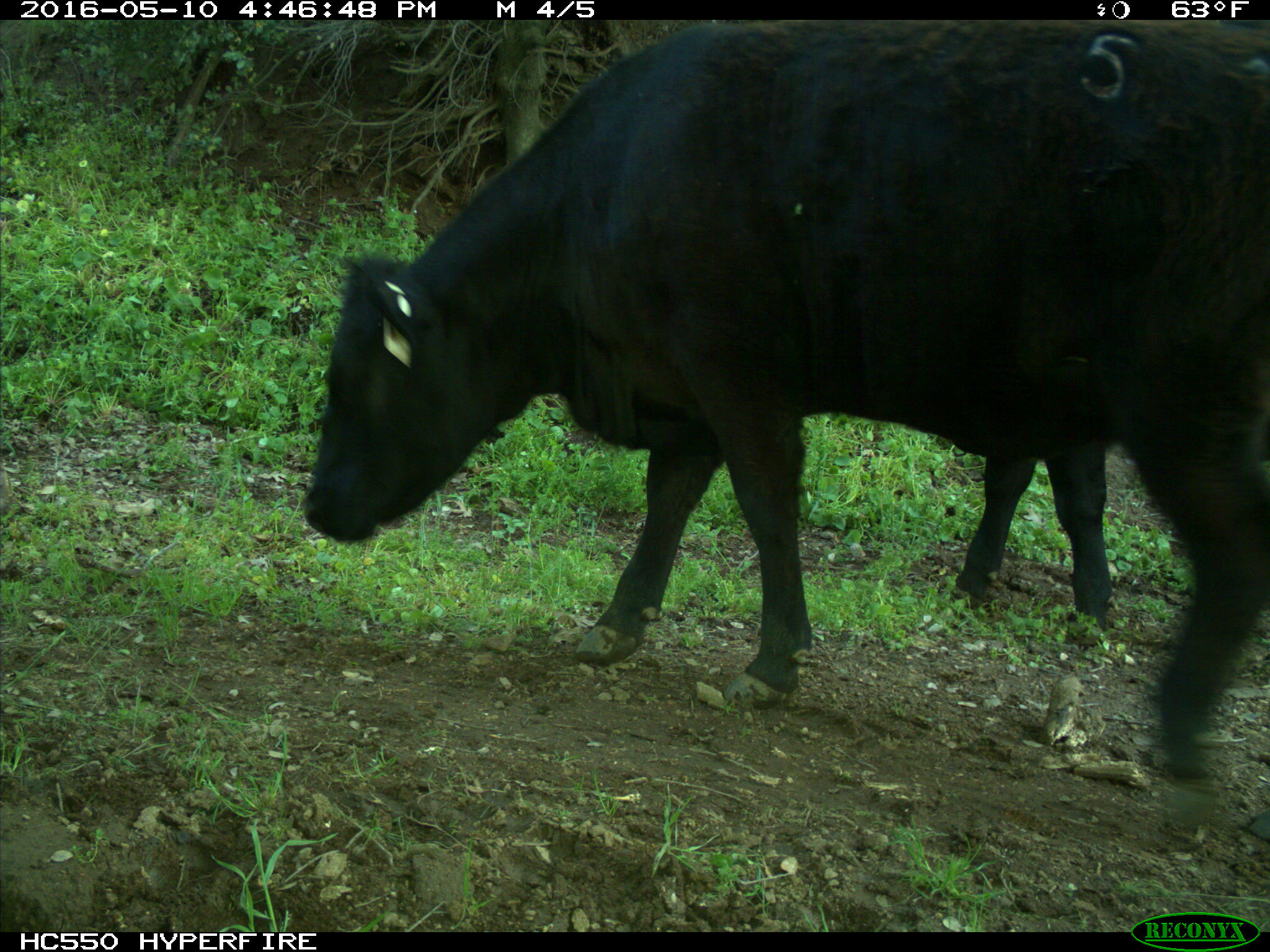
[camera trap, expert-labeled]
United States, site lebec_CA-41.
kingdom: Animalia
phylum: Chordata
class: Mammalia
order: Artiodactyla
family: Bovidae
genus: Bos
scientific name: Bos taurus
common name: domestic cow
Bos taurus (domestic cow).